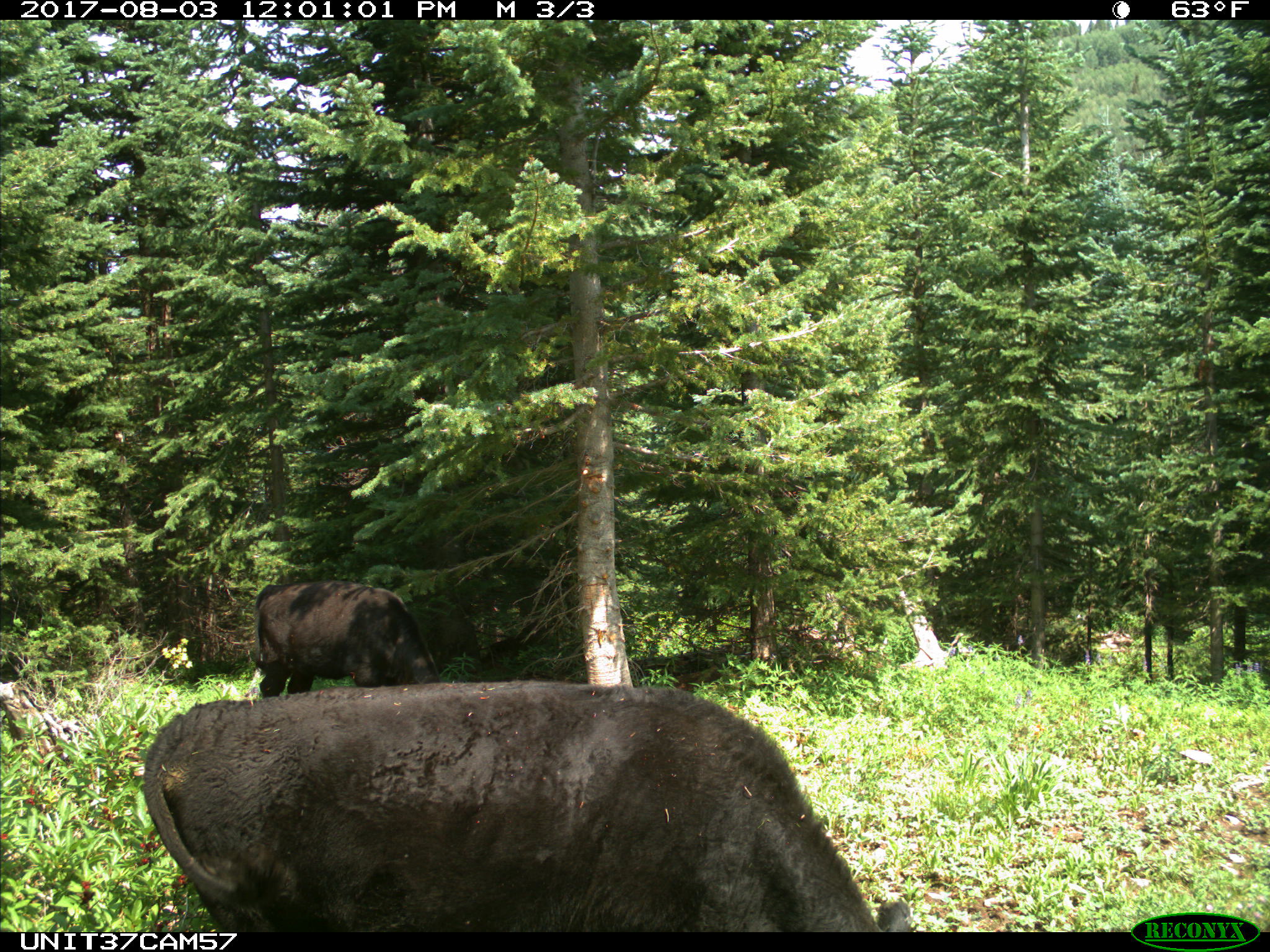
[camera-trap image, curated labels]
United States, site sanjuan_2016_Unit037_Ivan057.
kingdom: Animalia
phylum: Chordata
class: Mammalia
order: Artiodactyla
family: Bovidae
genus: Bos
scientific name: Bos taurus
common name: domestic cow